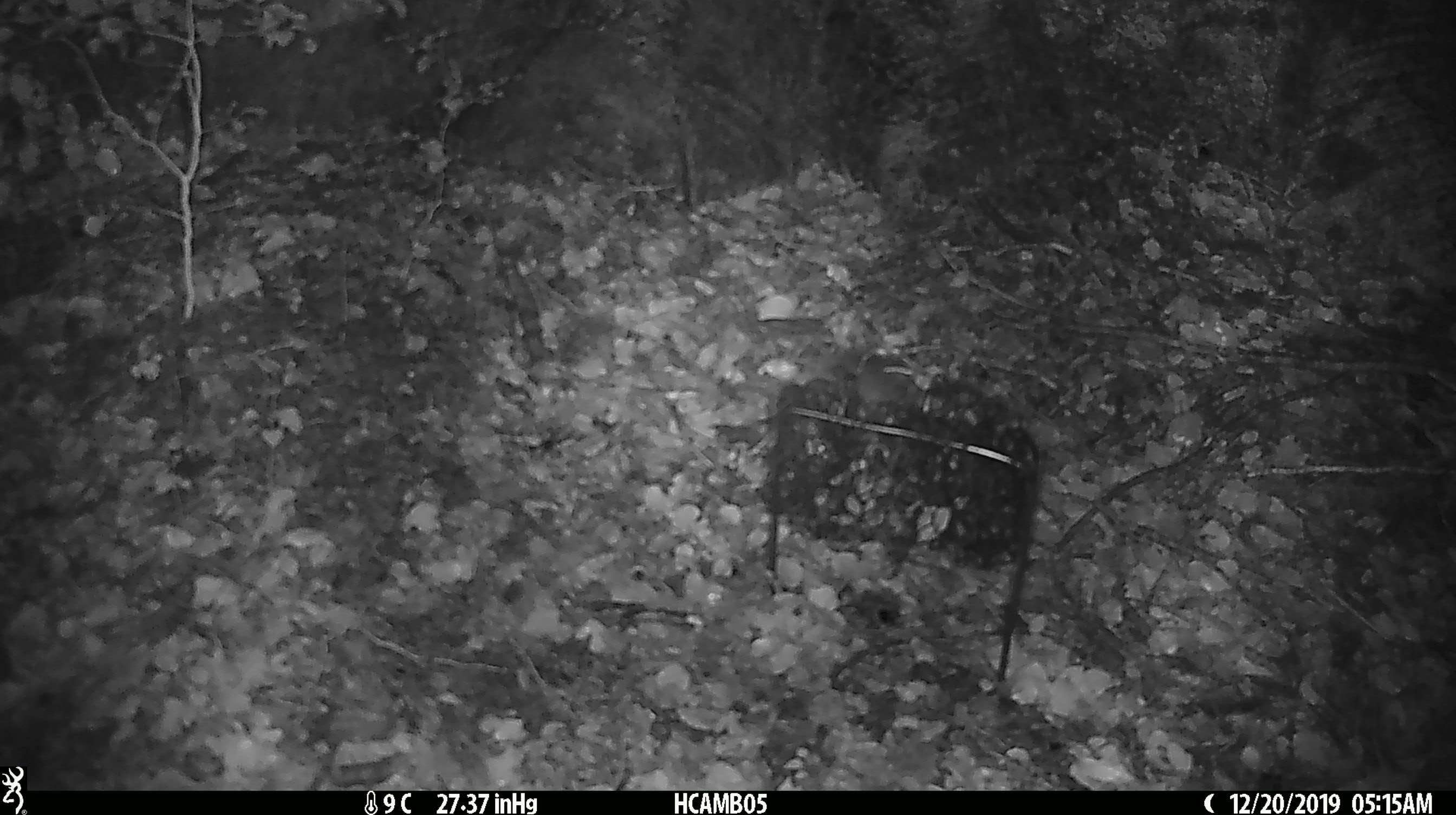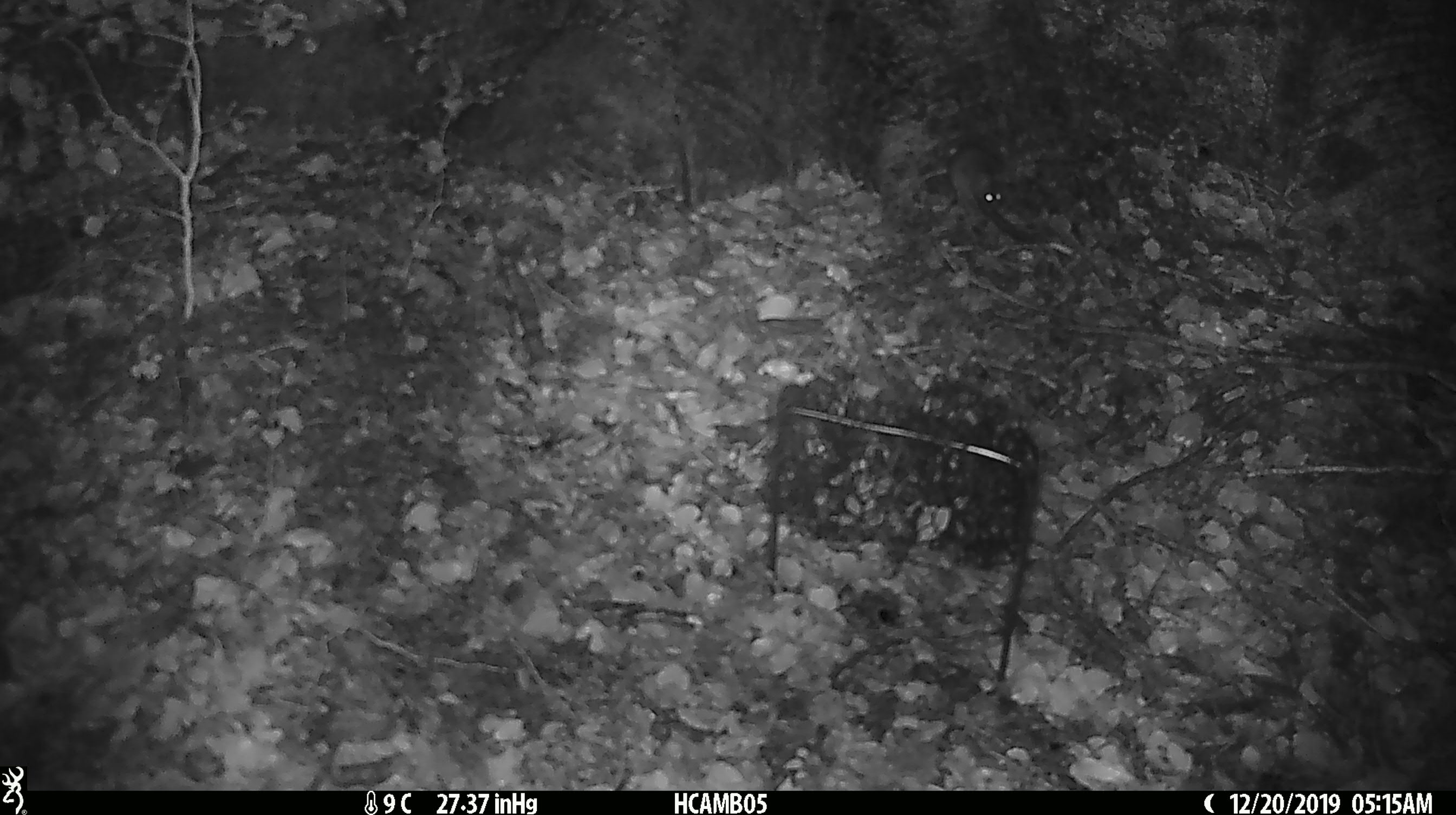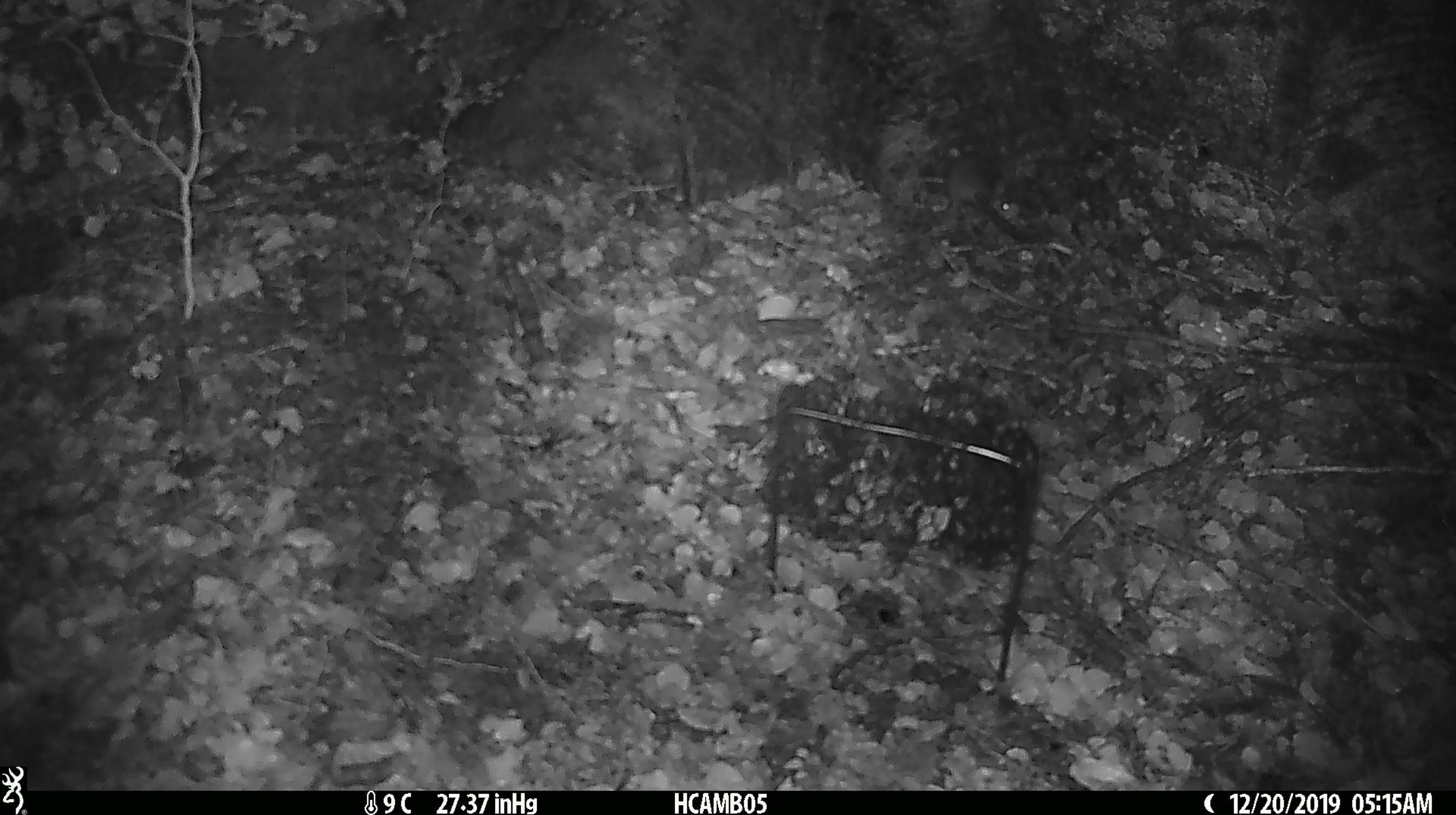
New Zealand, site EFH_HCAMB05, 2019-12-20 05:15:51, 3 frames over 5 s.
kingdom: Animalia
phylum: Chordata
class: Mammalia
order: Rodentia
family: Muridae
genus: Mus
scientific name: Mus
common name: mouse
Mouse (Mus).